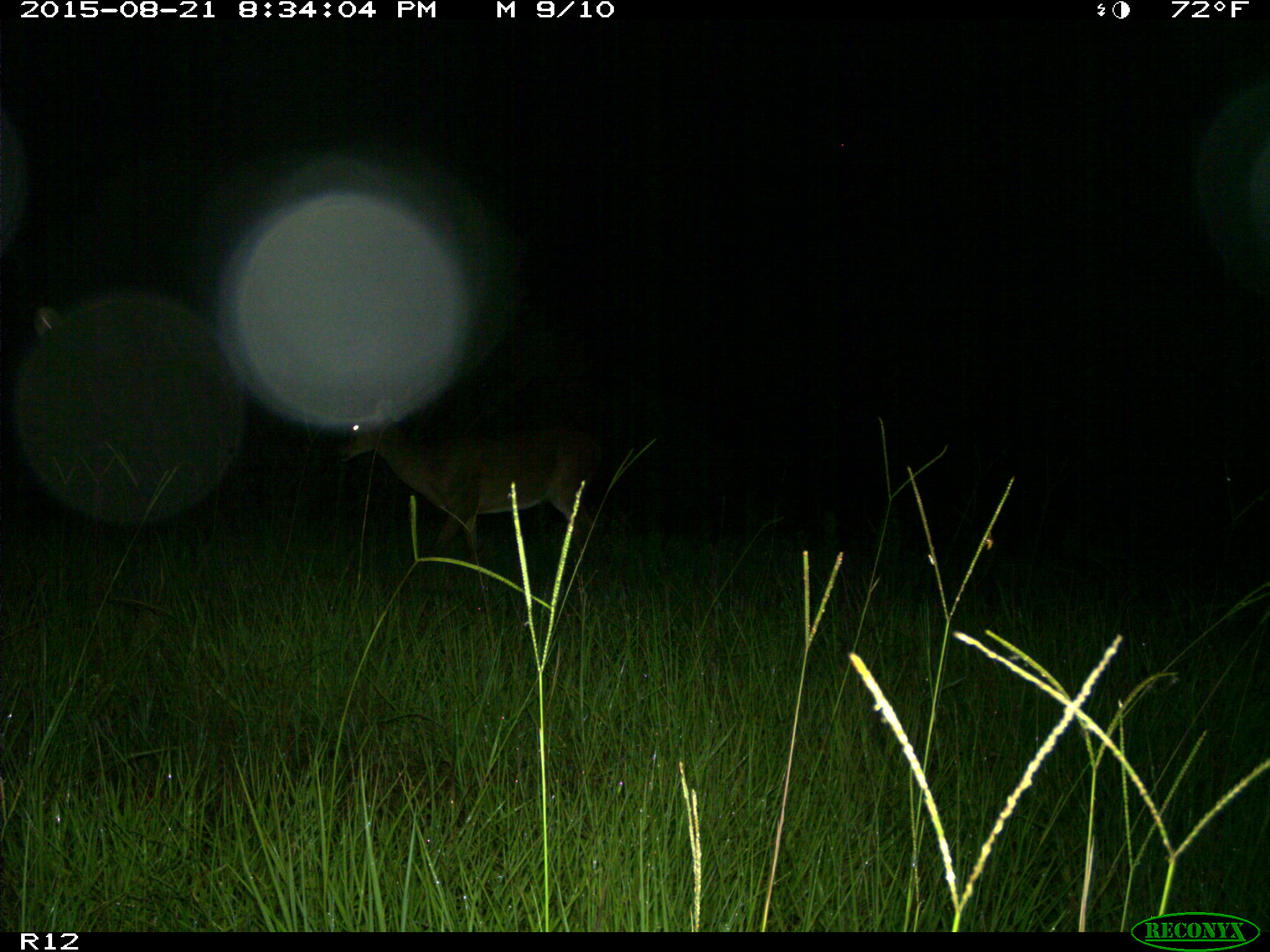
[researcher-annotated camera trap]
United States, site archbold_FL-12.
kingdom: Animalia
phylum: Chordata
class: Mammalia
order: Artiodactyla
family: Cervidae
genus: Odocoileus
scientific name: Odocoileus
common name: deer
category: unidentified deer